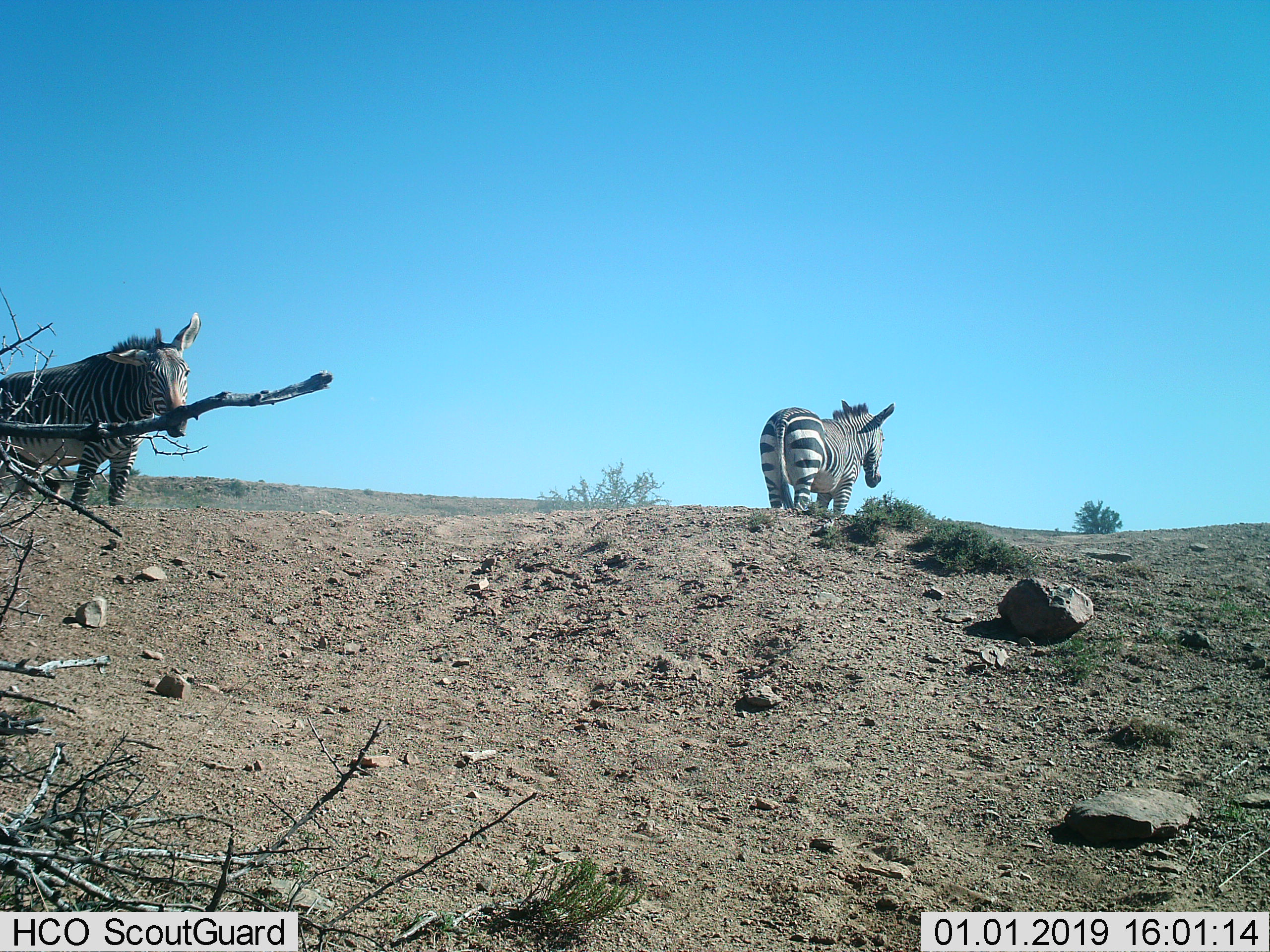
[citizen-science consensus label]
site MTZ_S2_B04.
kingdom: Animalia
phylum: Chordata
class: Mammalia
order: Perissodactyla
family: Equidae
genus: Equus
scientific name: Equus zebra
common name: mountain zebra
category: zebramountain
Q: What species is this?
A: Zebramountain (mountain zebra) (Equus zebra).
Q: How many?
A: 2.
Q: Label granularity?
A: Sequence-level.